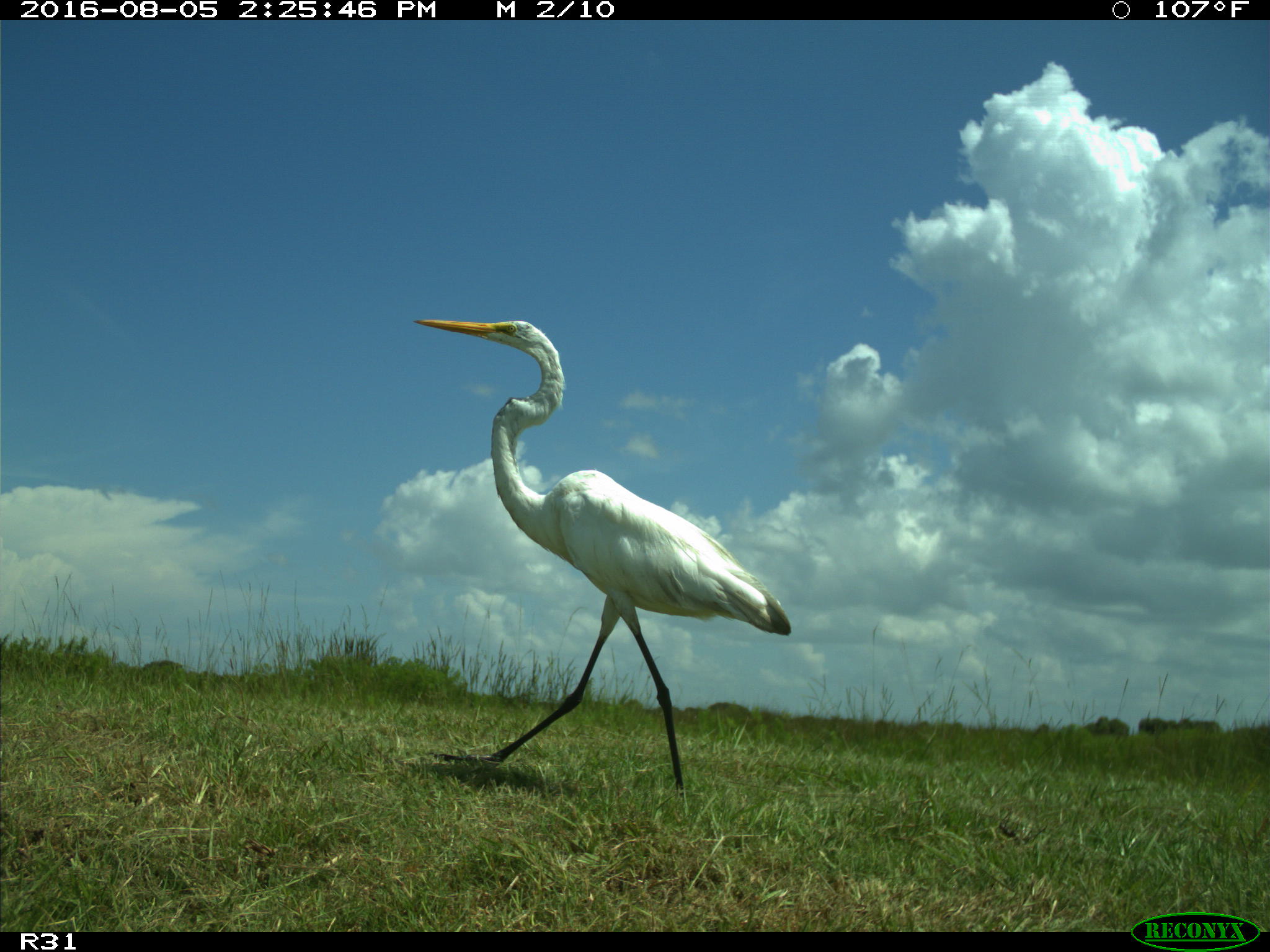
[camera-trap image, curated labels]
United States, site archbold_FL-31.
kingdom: Animalia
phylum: Chordata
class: Aves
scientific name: Aves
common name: birds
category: unidentified bird